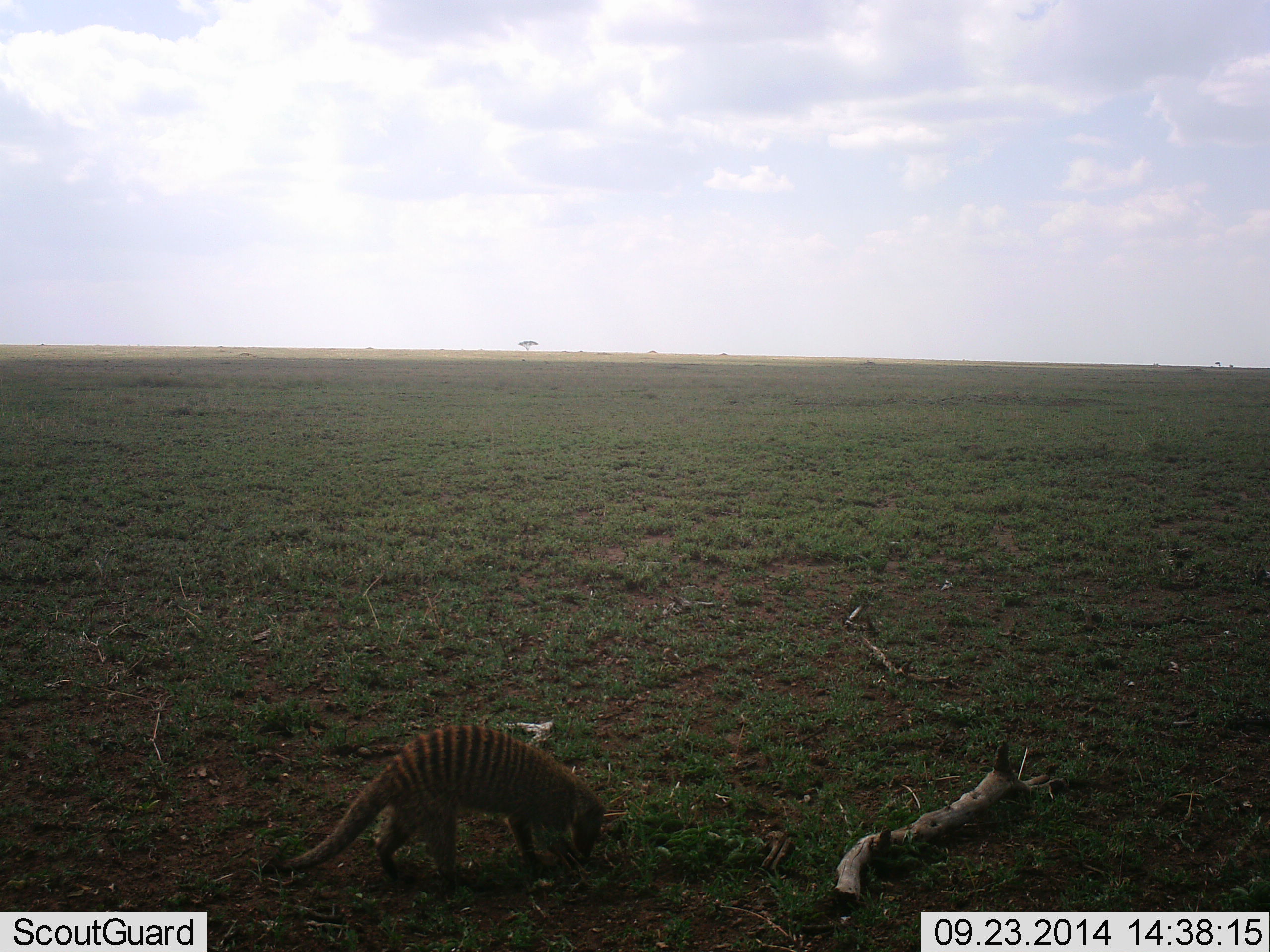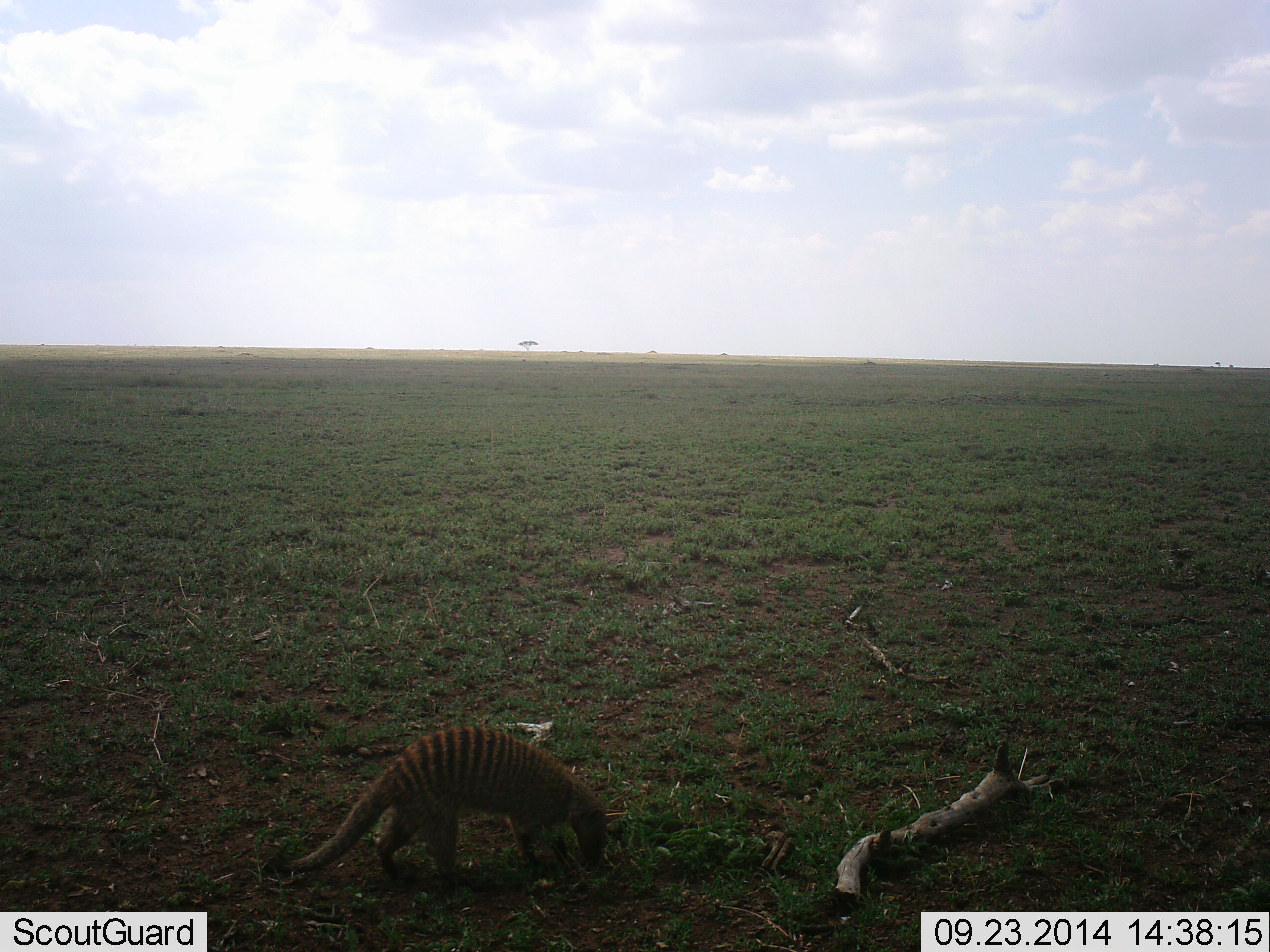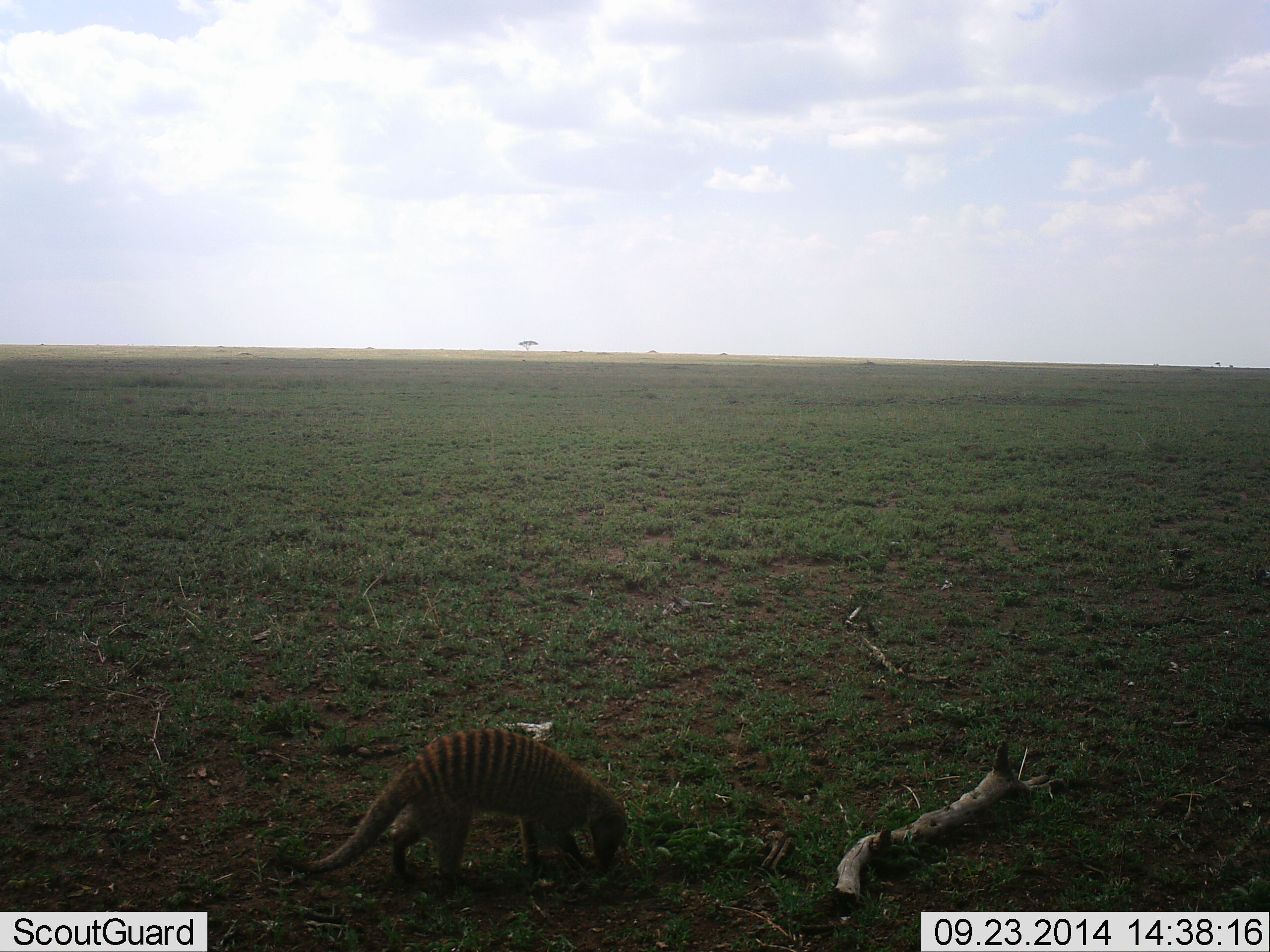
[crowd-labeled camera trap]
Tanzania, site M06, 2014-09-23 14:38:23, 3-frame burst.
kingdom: Animalia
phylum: Chordata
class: Mammalia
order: Carnivora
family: Herpestidae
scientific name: Herpestidae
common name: mongoose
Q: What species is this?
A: Mongoose (Herpestidae).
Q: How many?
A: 1.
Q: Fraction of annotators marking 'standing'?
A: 33%.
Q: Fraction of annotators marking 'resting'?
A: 0%.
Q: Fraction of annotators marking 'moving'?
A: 0%.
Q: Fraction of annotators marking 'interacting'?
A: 0%.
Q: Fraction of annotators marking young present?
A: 0%.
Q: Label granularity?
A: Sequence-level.